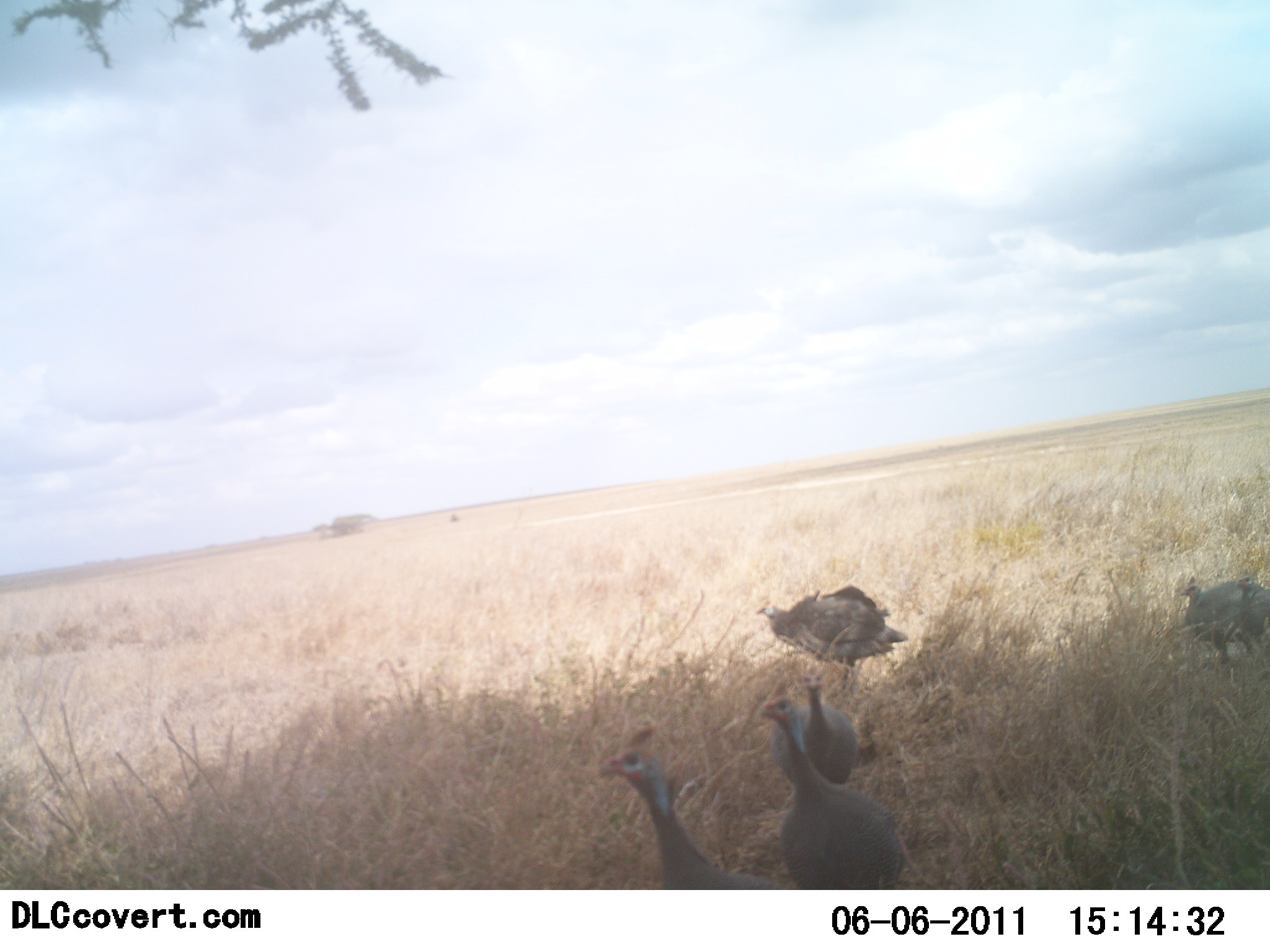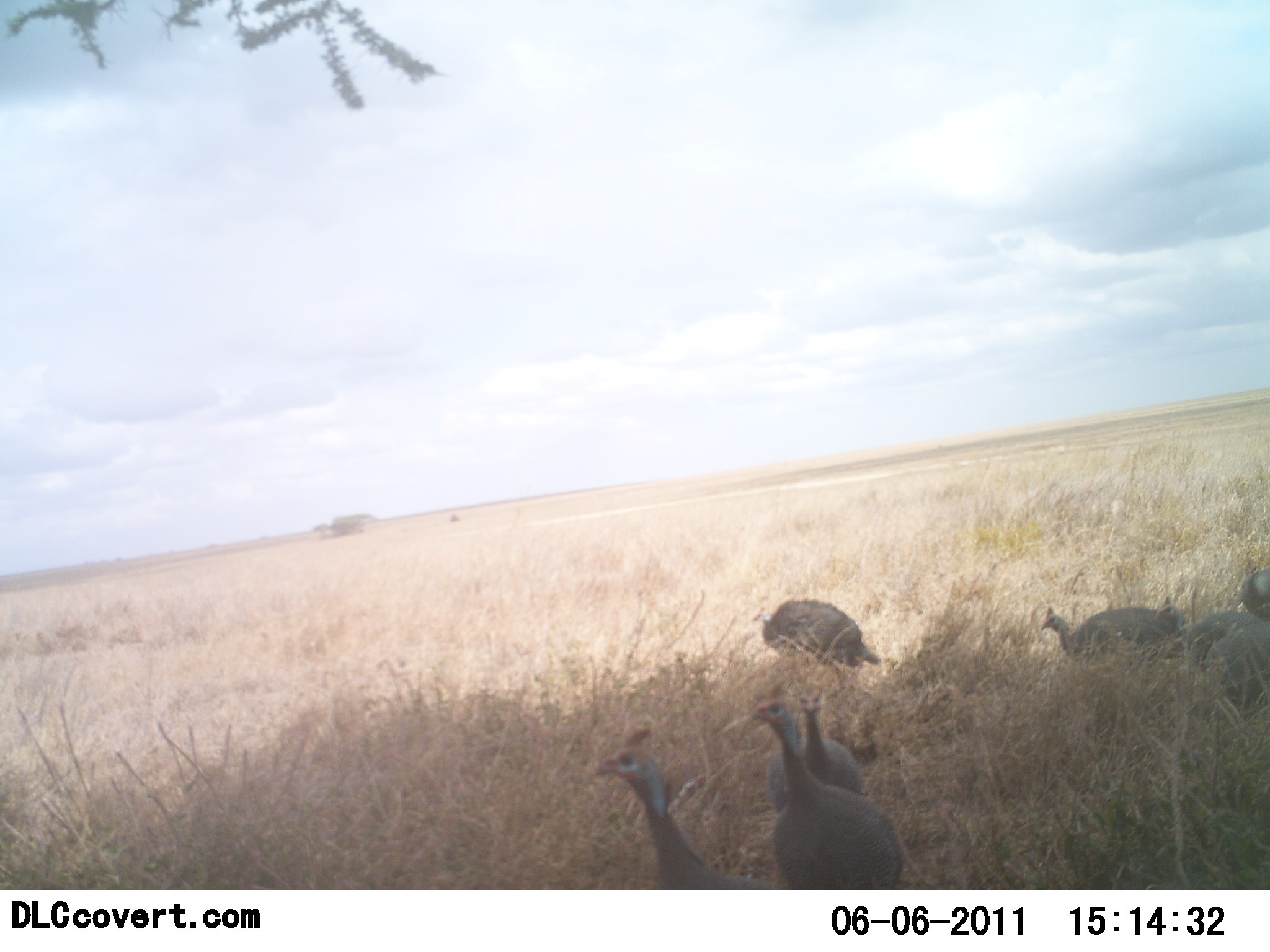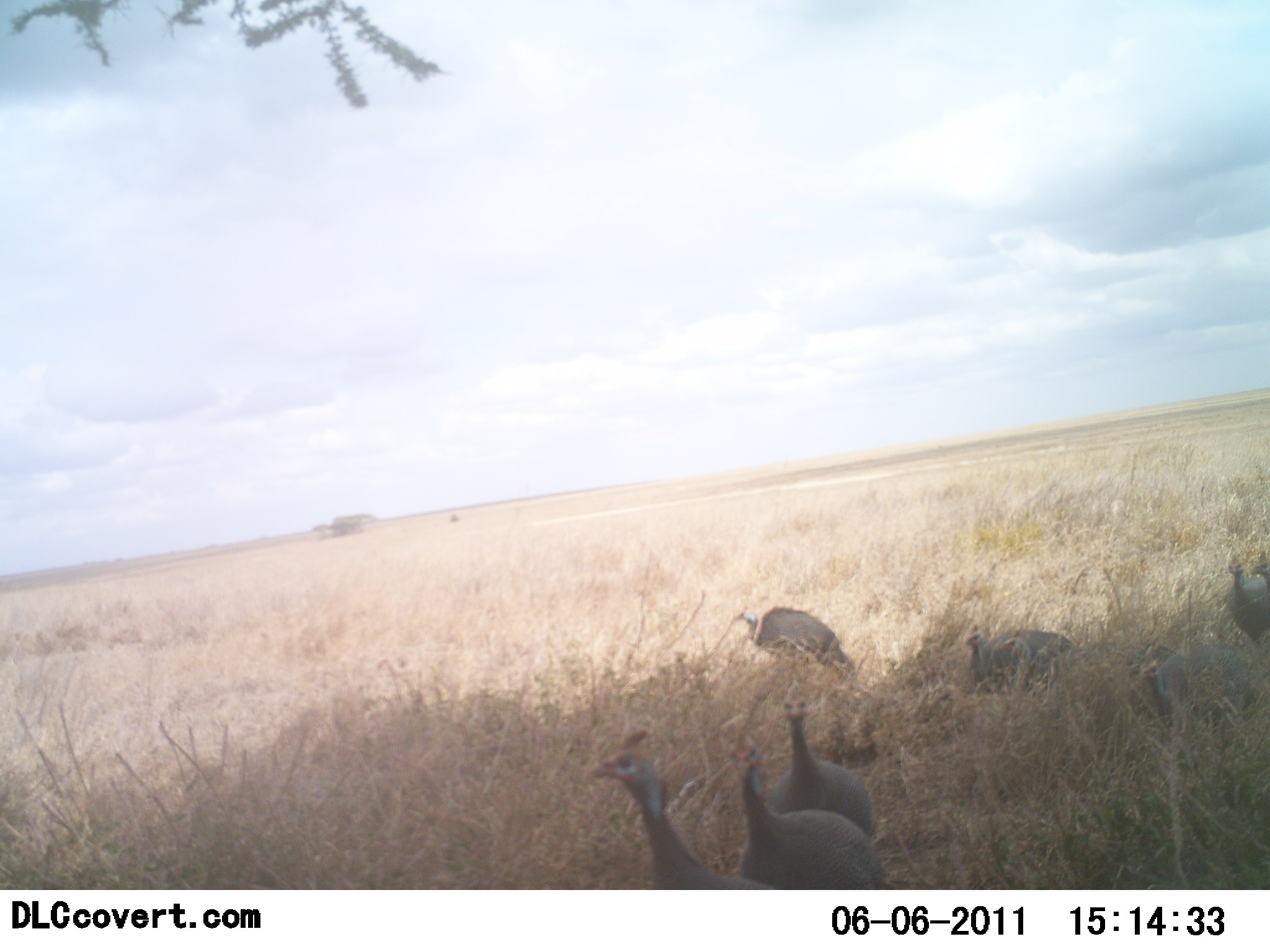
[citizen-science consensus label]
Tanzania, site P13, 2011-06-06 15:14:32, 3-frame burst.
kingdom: Animalia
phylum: Chordata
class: Aves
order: Galliformes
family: Numididae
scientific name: Numididae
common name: guinea fowl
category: guineafowl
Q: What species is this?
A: Guineafowl (guinea fowl) (Numididae).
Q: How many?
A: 7.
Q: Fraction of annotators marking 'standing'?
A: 55%.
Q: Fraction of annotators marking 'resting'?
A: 9%.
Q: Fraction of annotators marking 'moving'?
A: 36%.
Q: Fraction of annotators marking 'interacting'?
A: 9%.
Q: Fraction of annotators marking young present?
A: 0%.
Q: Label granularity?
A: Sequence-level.